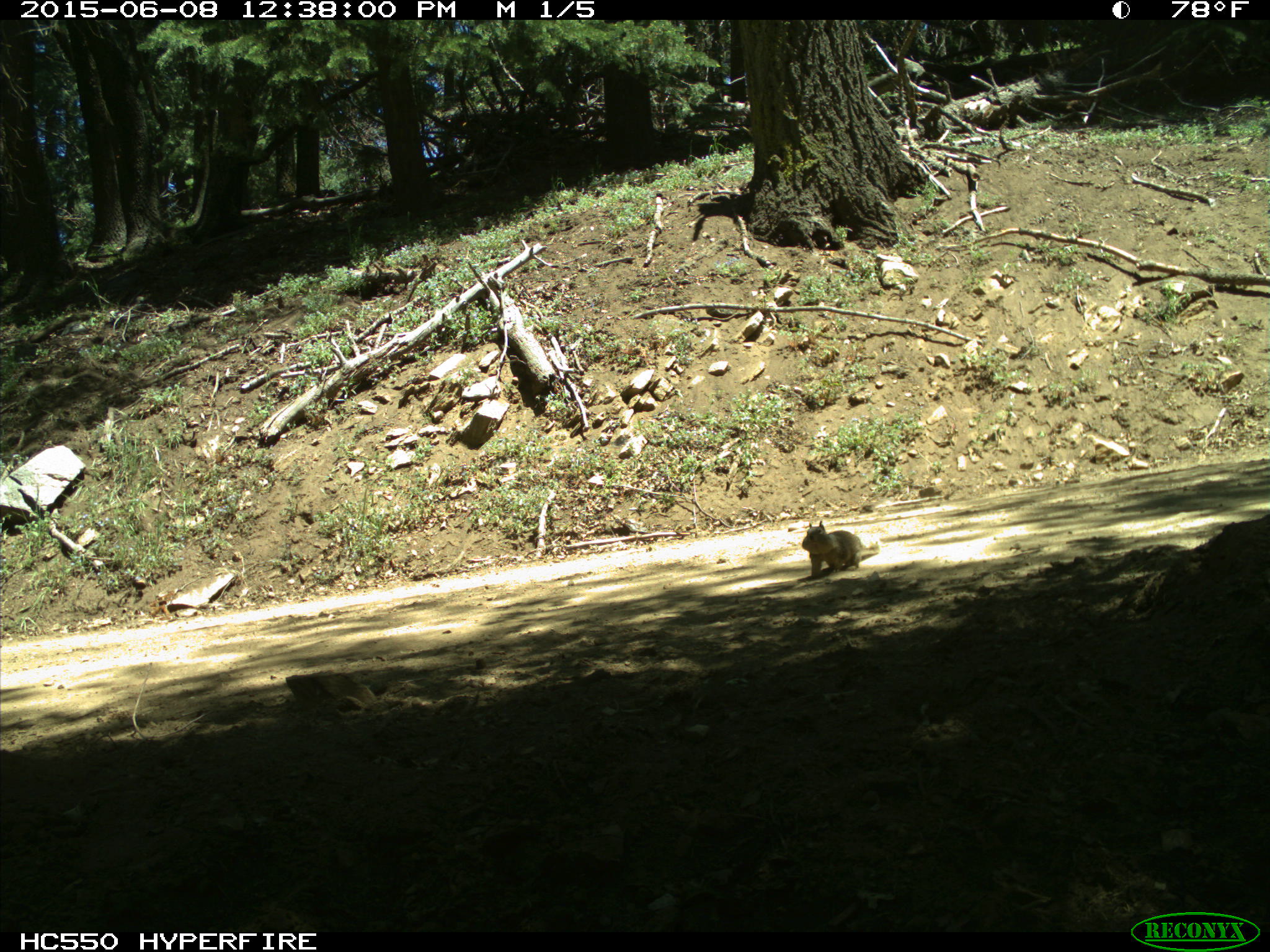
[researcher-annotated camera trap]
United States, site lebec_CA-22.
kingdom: Animalia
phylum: Chordata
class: Mammalia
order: Rodentia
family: Sciuridae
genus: Otospermophilus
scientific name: Otospermophilus beecheyi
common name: california ground squirrel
Otospermophilus beecheyi (california ground squirrel).